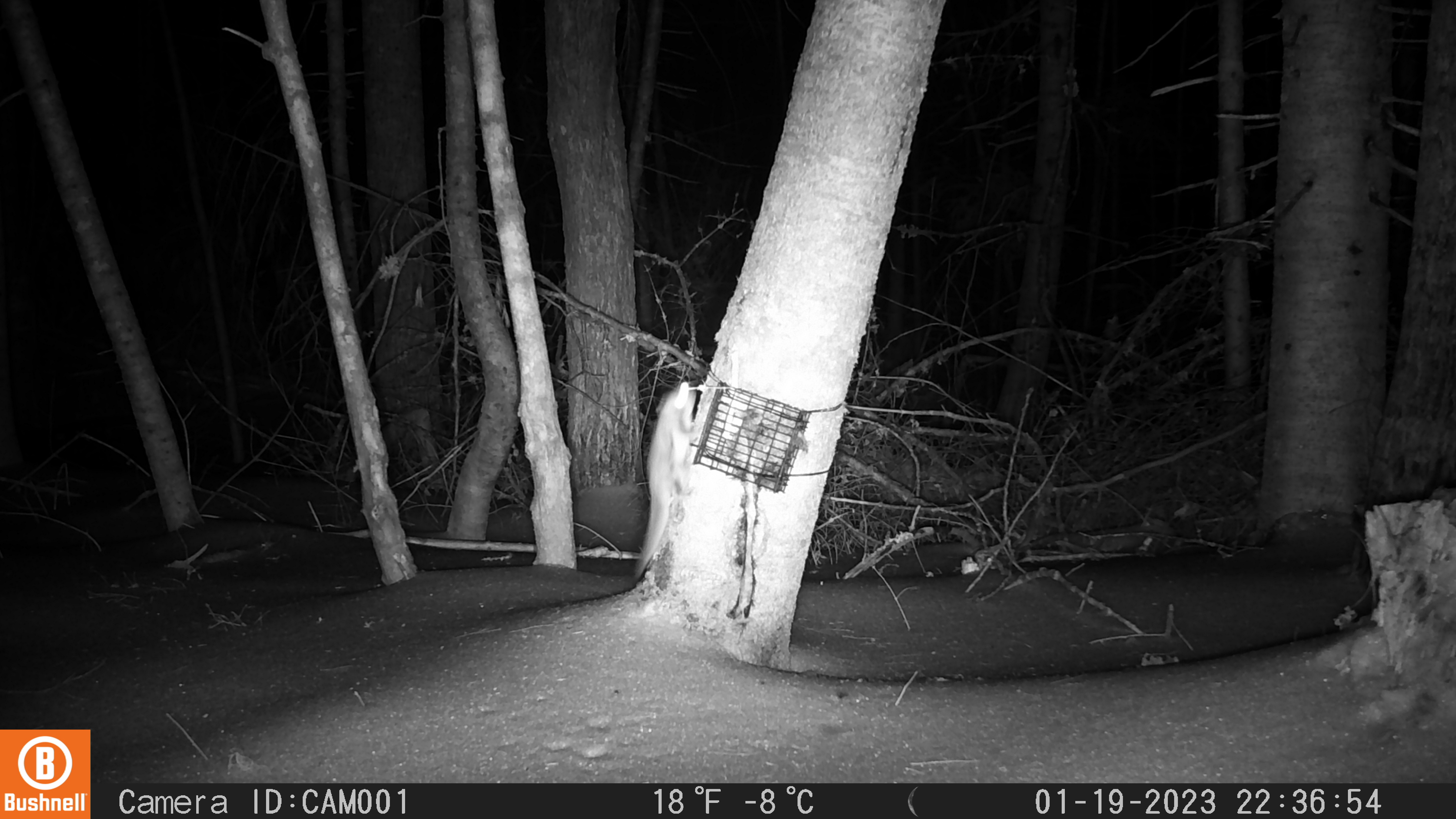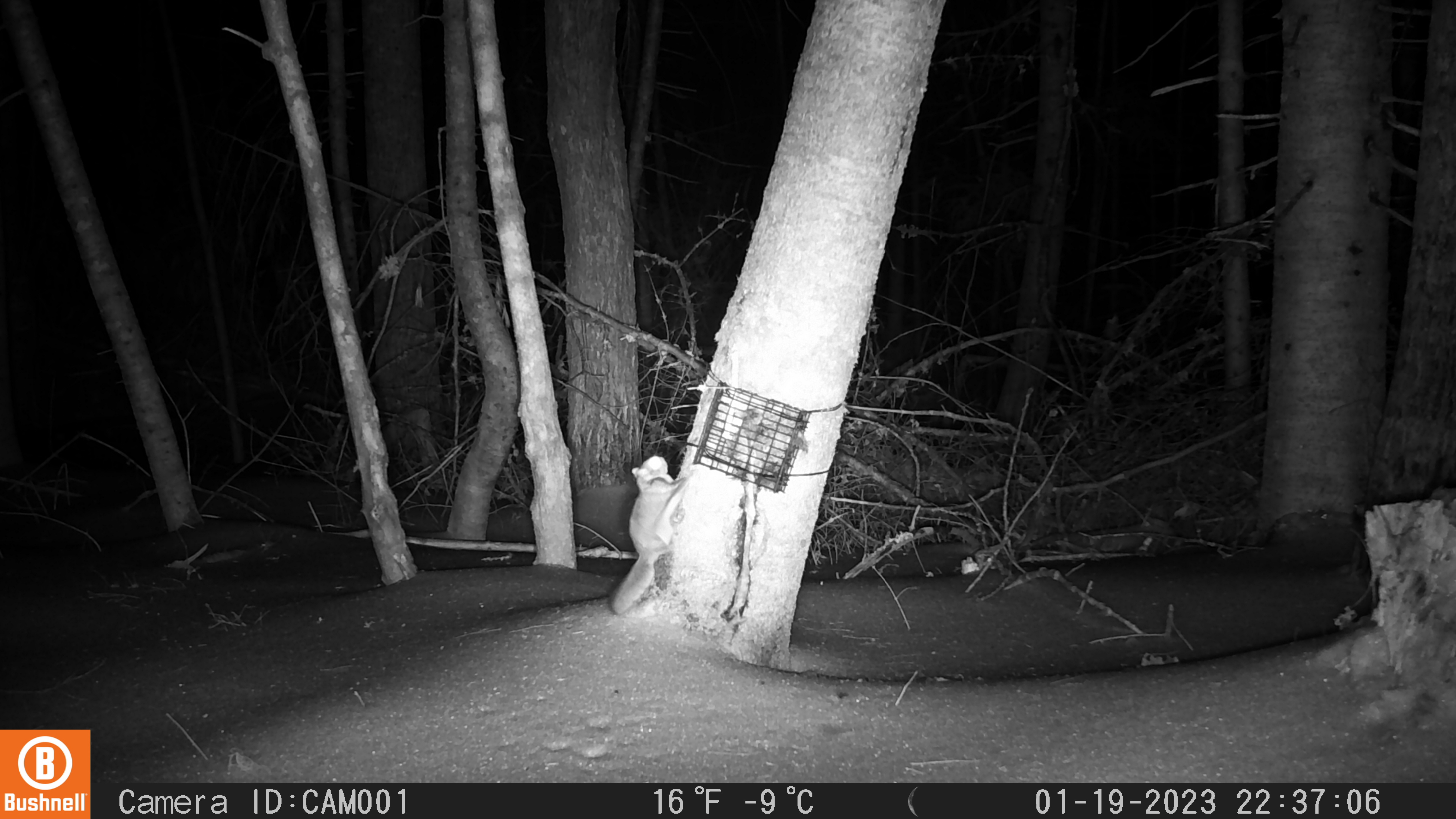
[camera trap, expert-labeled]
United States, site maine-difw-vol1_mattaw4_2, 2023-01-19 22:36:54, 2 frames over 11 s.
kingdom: Animalia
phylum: Chordata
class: Mammalia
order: Rodentia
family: Sciuridae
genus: Glaucomys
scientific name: Glaucomys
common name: flying squirrel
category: flying squirrel sp.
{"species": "flying squirrel sp. (flying squirrel) (Glaucomys)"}